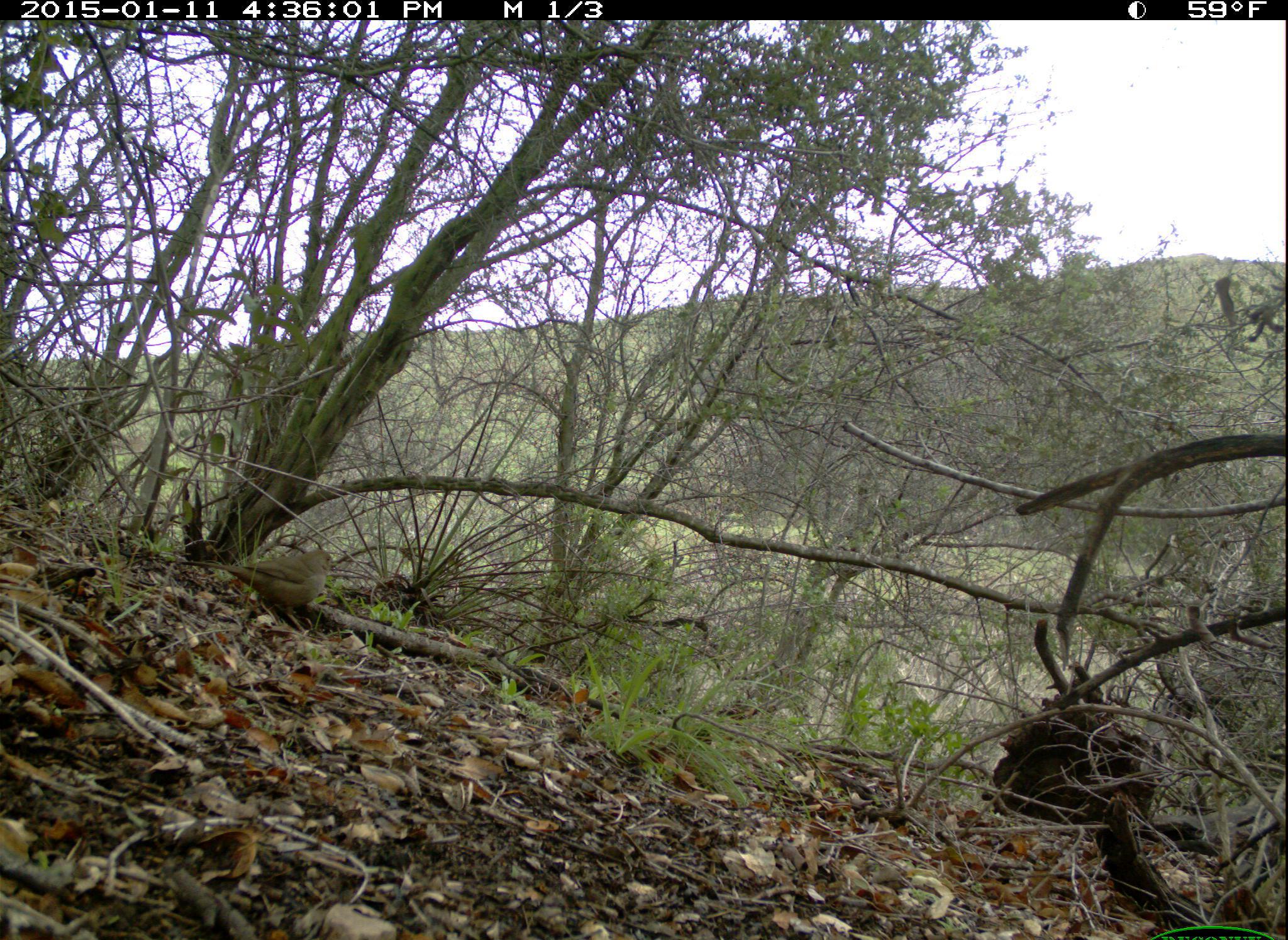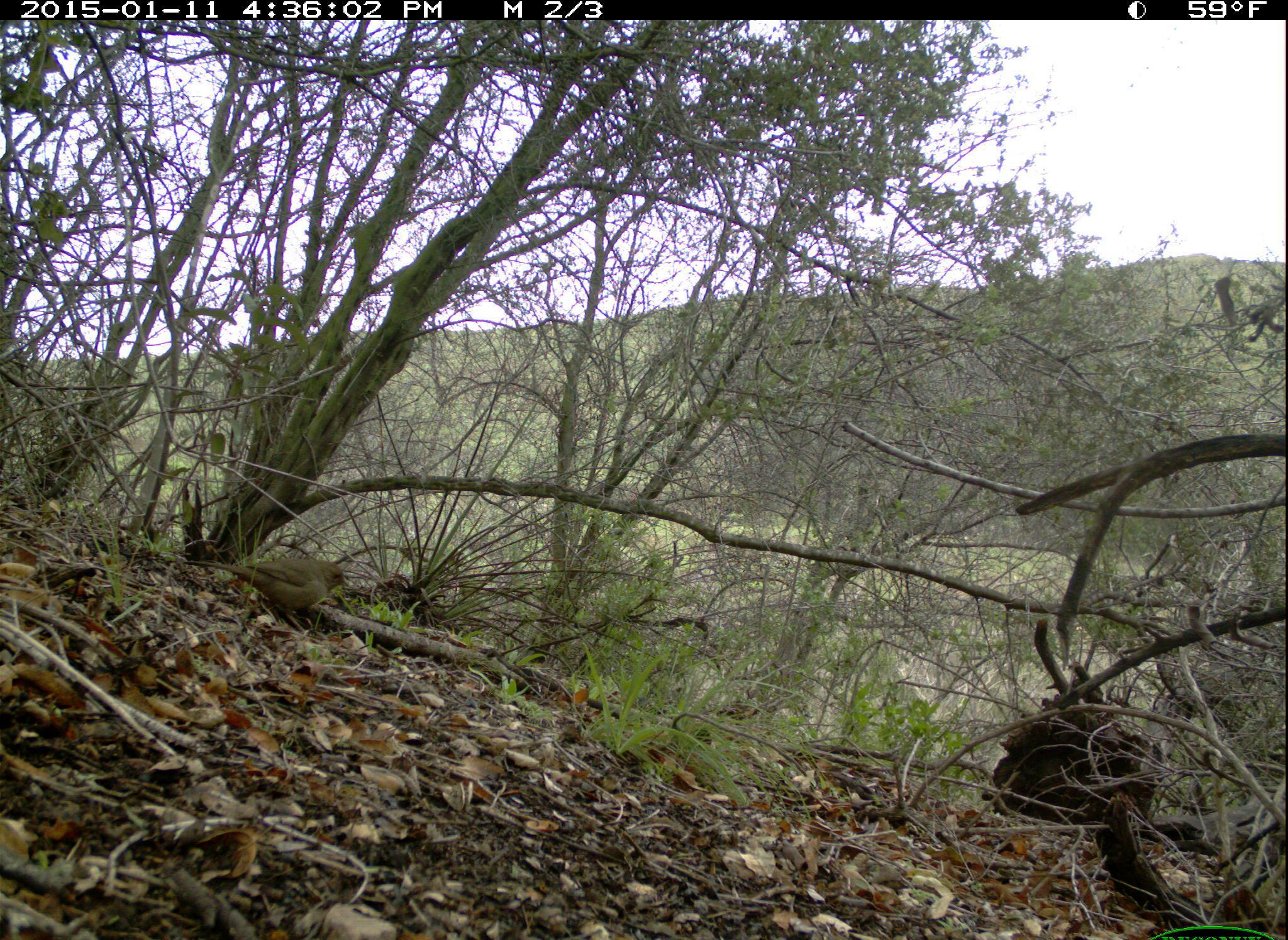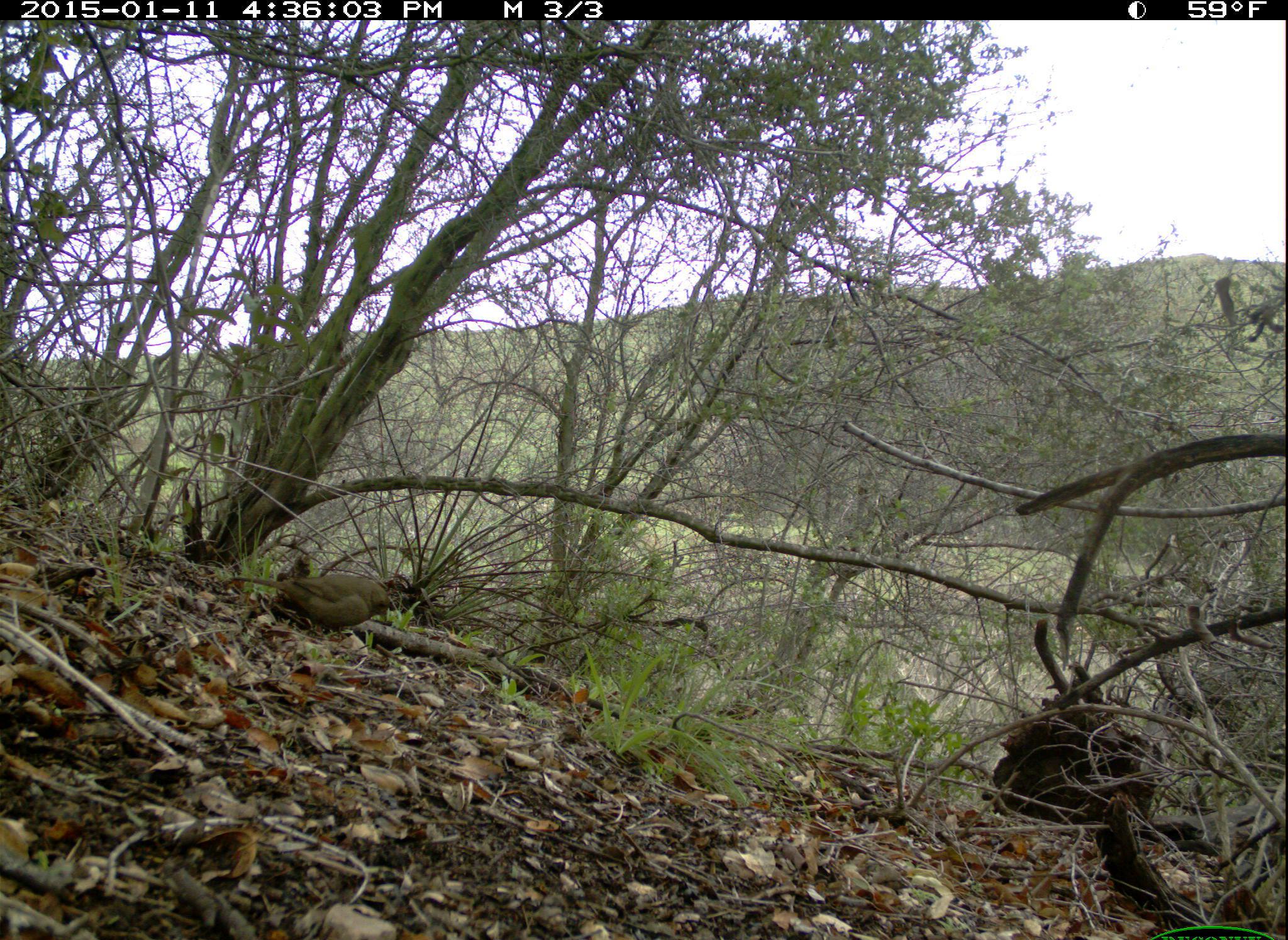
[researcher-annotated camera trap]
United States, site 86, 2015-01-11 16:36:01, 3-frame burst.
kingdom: Animalia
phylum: Chordata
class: Aves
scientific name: Aves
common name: bird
Bird (Aves).